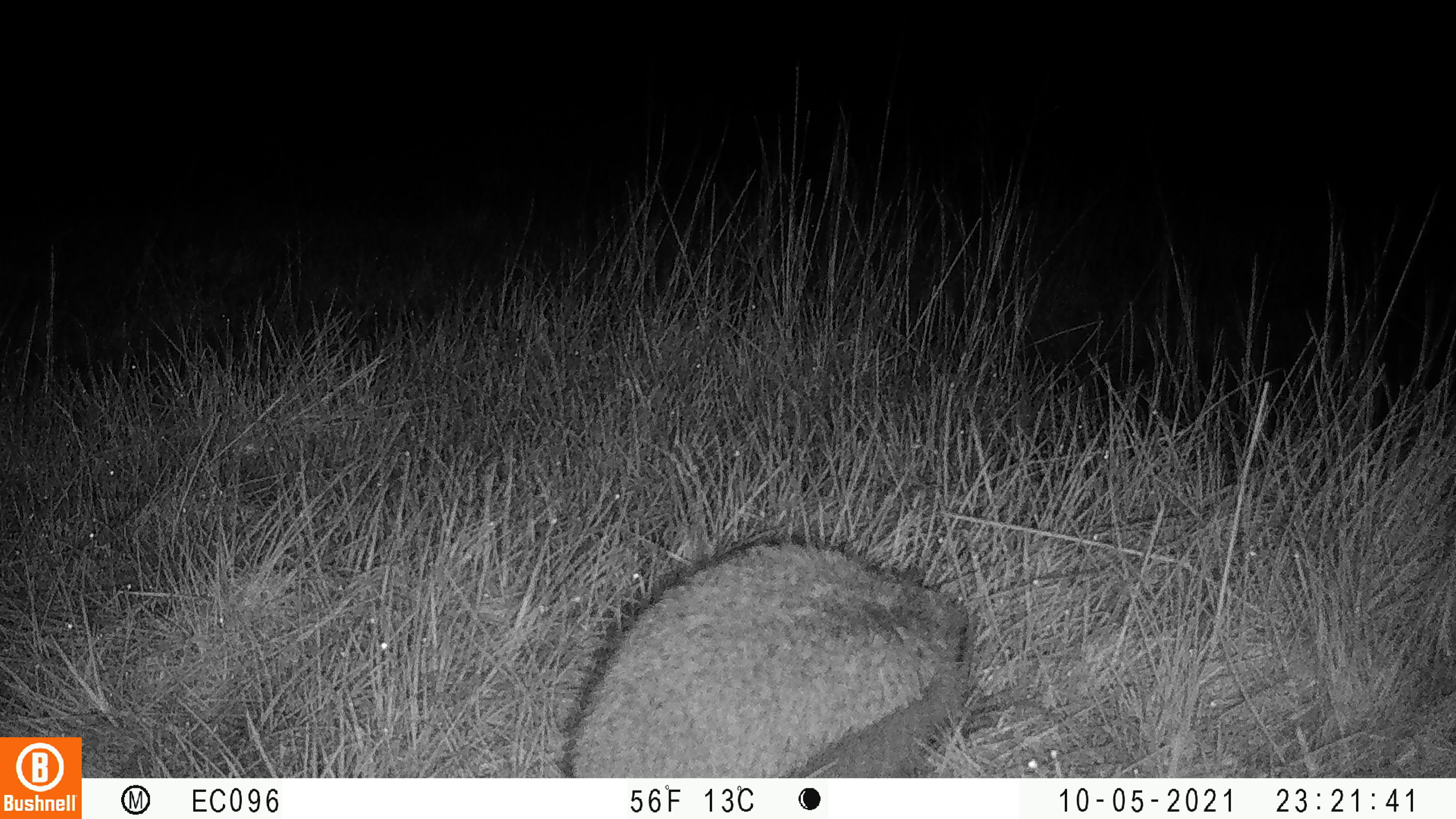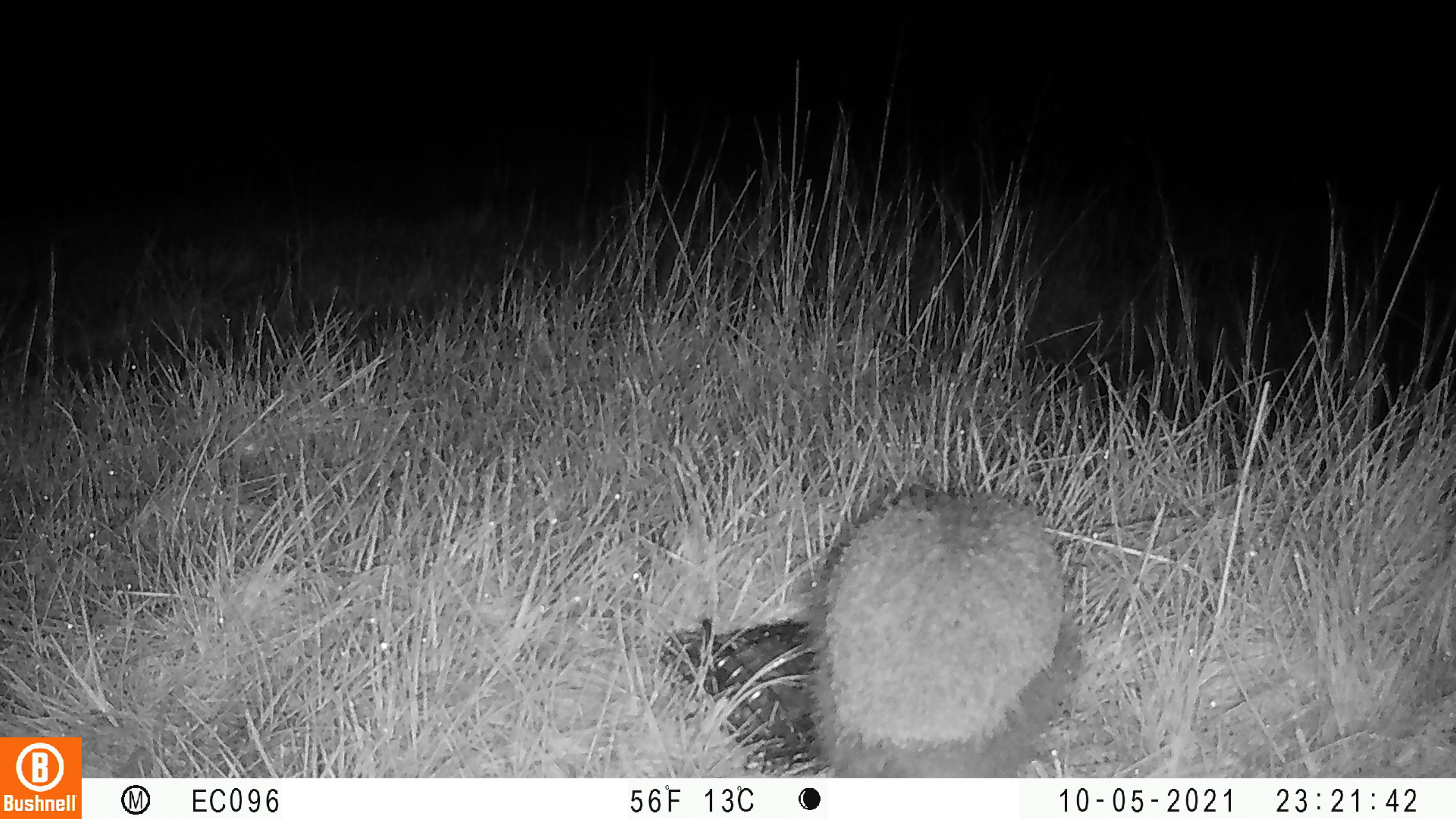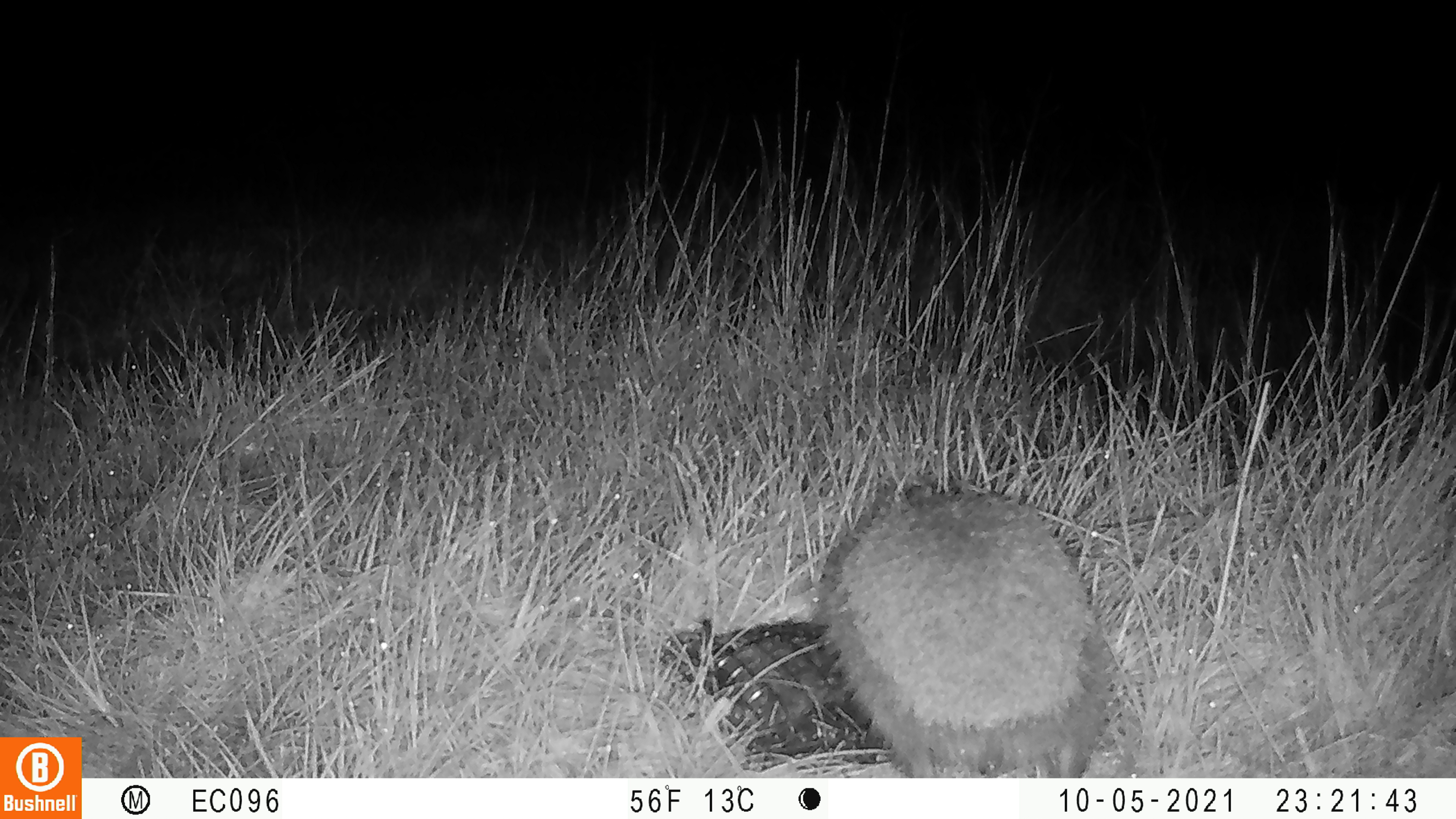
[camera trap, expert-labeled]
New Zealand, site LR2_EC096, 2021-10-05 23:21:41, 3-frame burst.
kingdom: Animalia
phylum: Chordata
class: Mammalia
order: Eulipotyphla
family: Erinaceidae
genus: Erinaceus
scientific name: Erinaceus europaeus europaeus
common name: european hedgehog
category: hedgehog